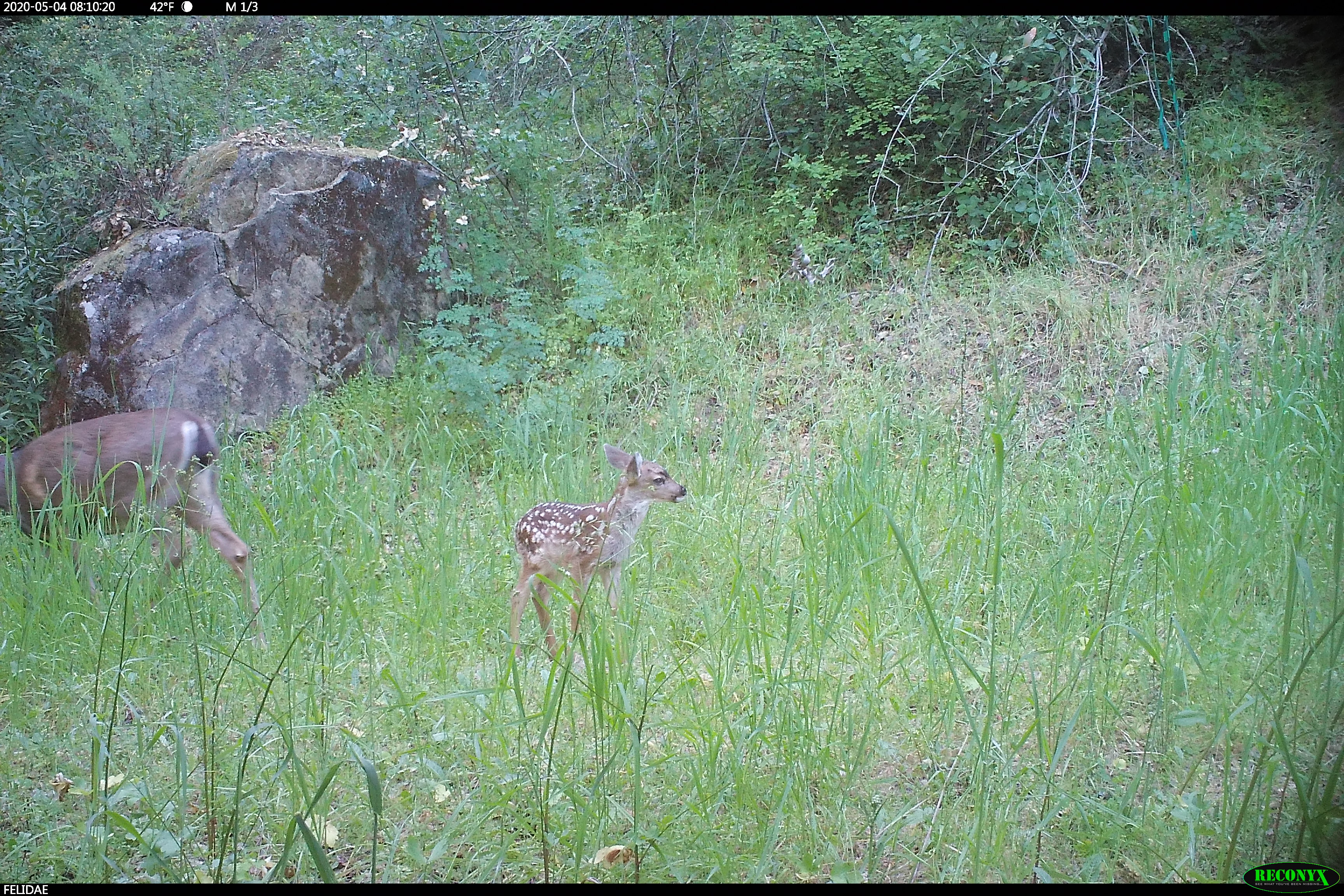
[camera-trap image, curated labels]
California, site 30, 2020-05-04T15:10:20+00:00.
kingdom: Animalia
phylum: Chordata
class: Mammalia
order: Artiodactyla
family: Cervidae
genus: Odocoileus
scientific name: Odocoileus hemionus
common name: mule deer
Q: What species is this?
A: Mule deer (Odocoileus hemionus).